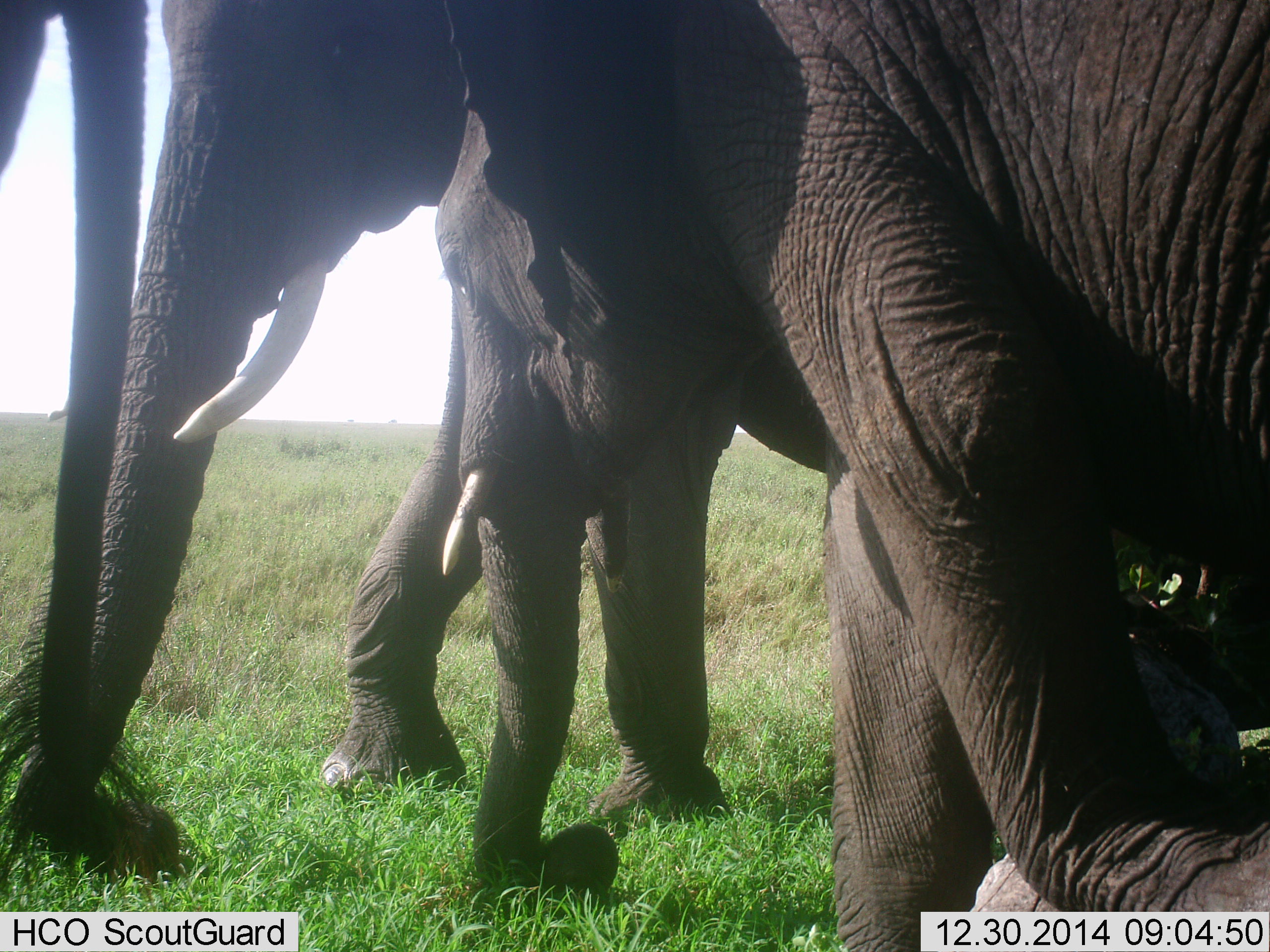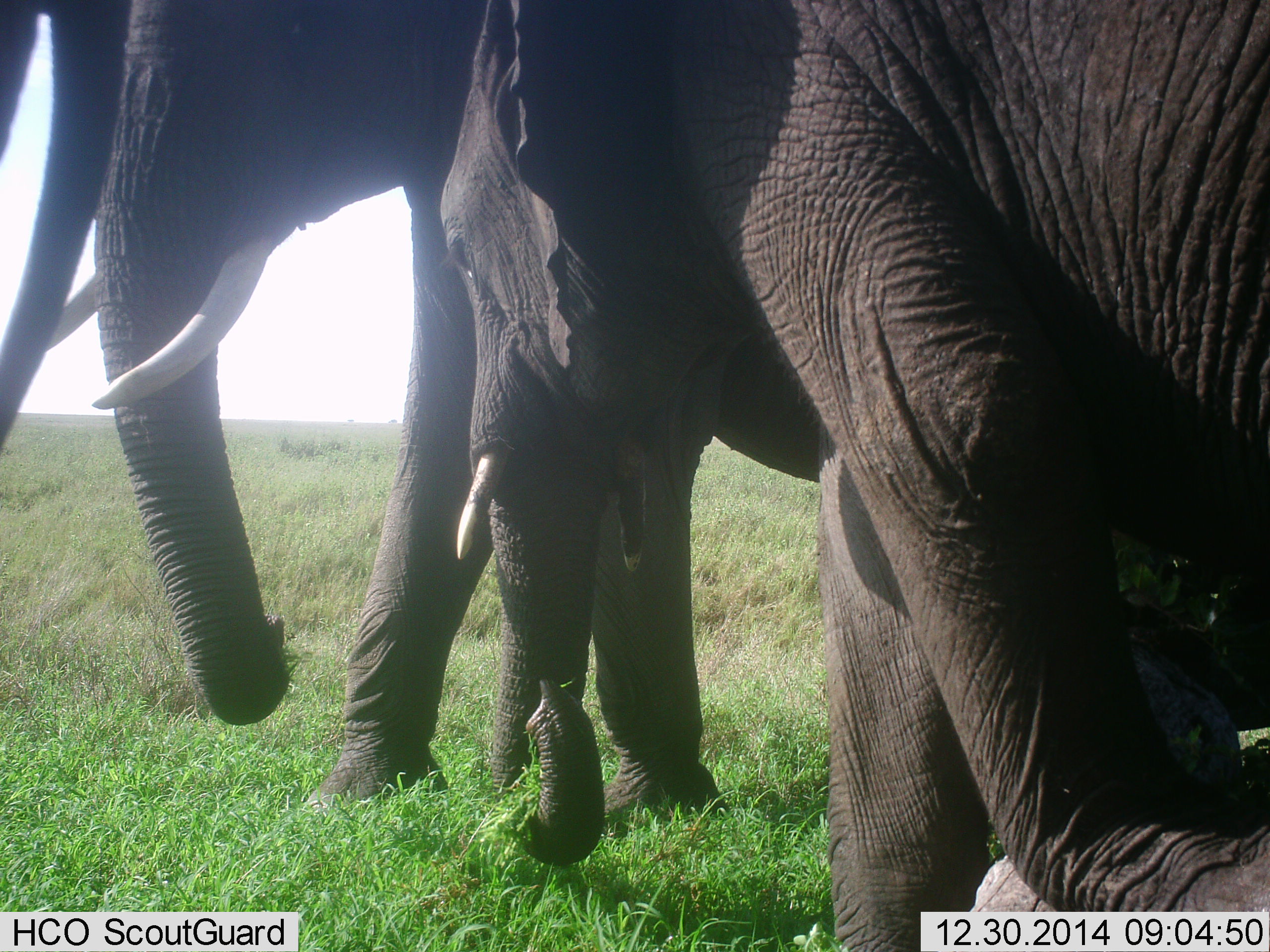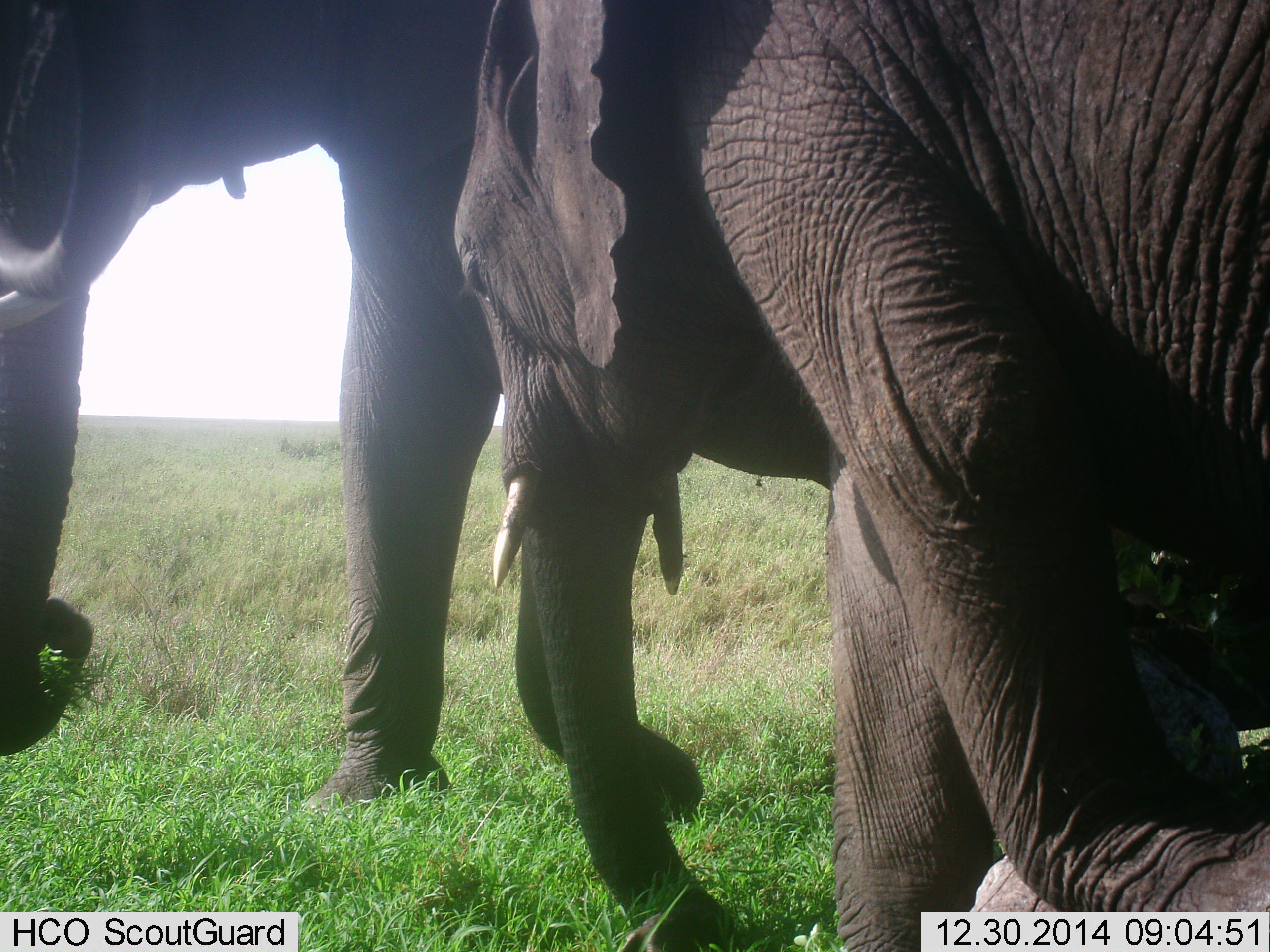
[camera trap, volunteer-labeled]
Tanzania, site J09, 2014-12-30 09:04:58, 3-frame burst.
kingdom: Animalia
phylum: Chordata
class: Mammalia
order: Proboscidea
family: Elephantidae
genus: Loxodonta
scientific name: Loxodonta africana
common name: african bush elephant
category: elephant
Elephant (african bush elephant) (Loxodonta africana), count 3. Behavior (volunteer vote fractions): standing 60%, resting 0%, moving 30%, interacting 0%. Young present (vote fraction): 10%. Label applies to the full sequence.